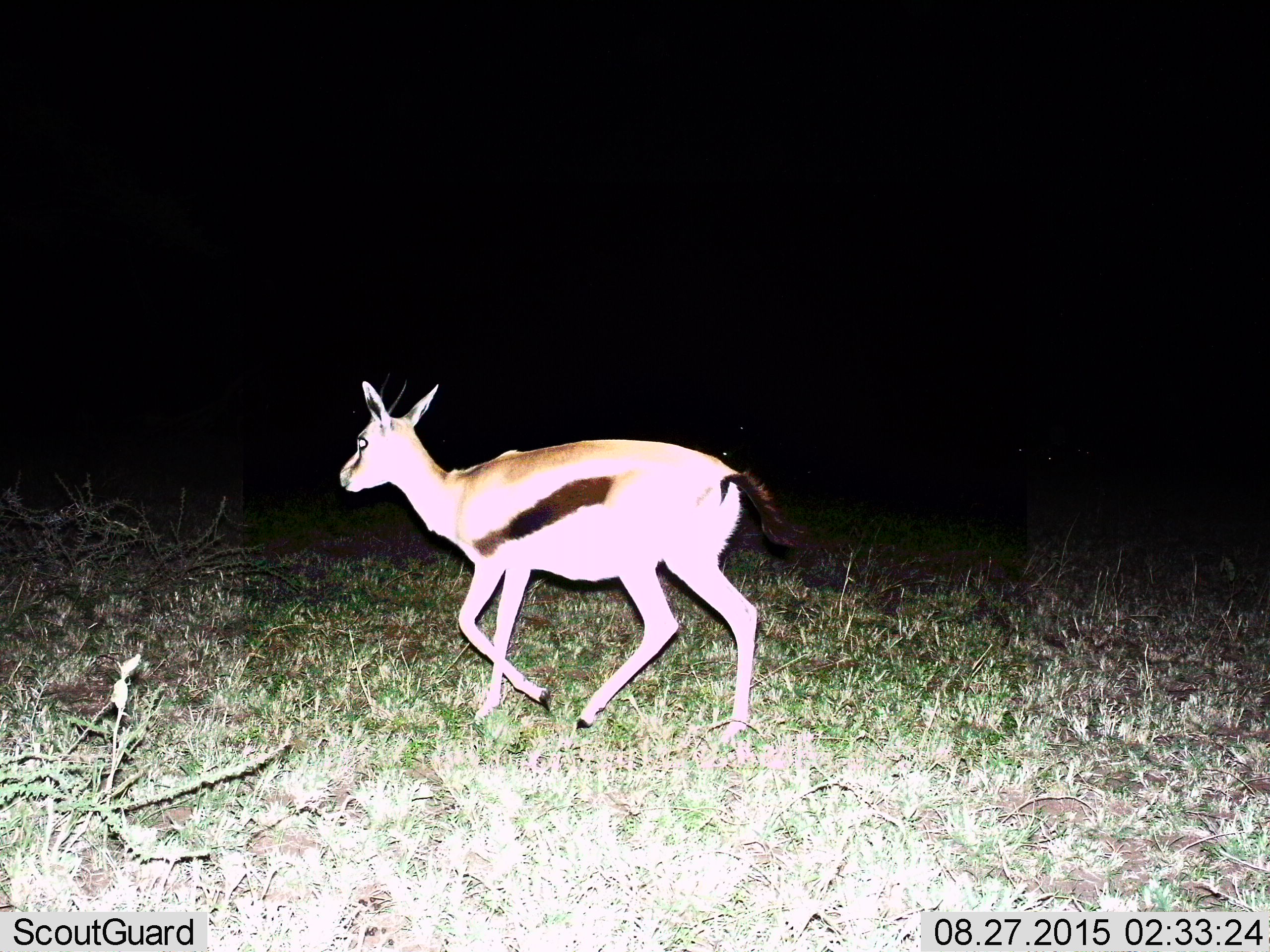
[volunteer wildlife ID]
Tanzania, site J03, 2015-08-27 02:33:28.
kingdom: Animalia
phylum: Chordata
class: Mammalia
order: Artiodactyla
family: Bovidae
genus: Eudorcas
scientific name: Eudorcas thomsonii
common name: thomson's gazelle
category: gazellethomsons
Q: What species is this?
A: Gazellethomsons (thomson's gazelle) (Eudorcas thomsonii).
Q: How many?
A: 1.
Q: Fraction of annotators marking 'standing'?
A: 10%.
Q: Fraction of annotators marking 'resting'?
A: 0%.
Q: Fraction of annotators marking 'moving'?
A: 100%.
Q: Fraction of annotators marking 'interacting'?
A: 0%.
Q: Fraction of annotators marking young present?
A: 0%.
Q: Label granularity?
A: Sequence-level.